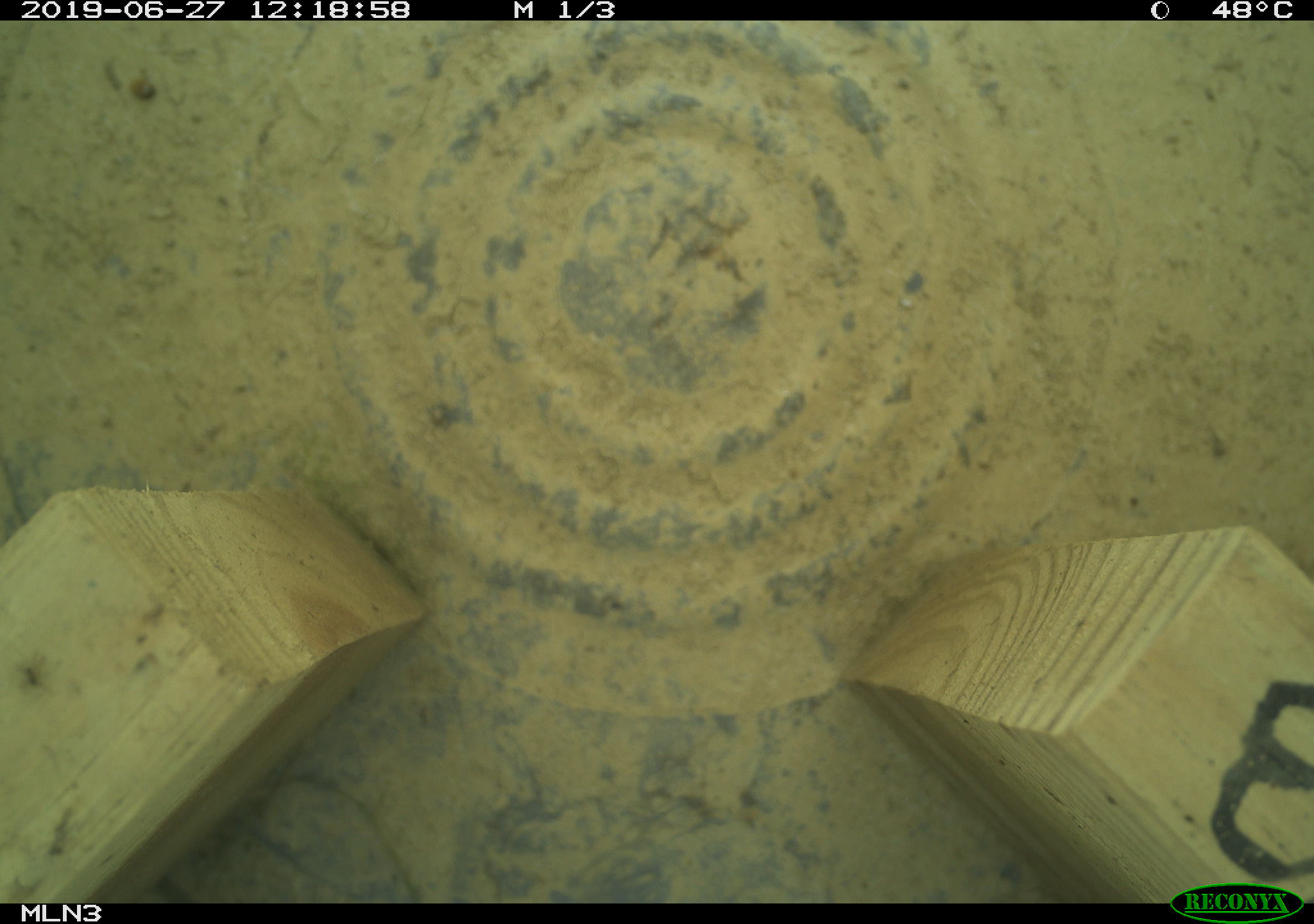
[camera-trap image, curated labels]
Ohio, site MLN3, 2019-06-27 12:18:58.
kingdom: Animalia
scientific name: Animalia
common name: animal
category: invertebrate